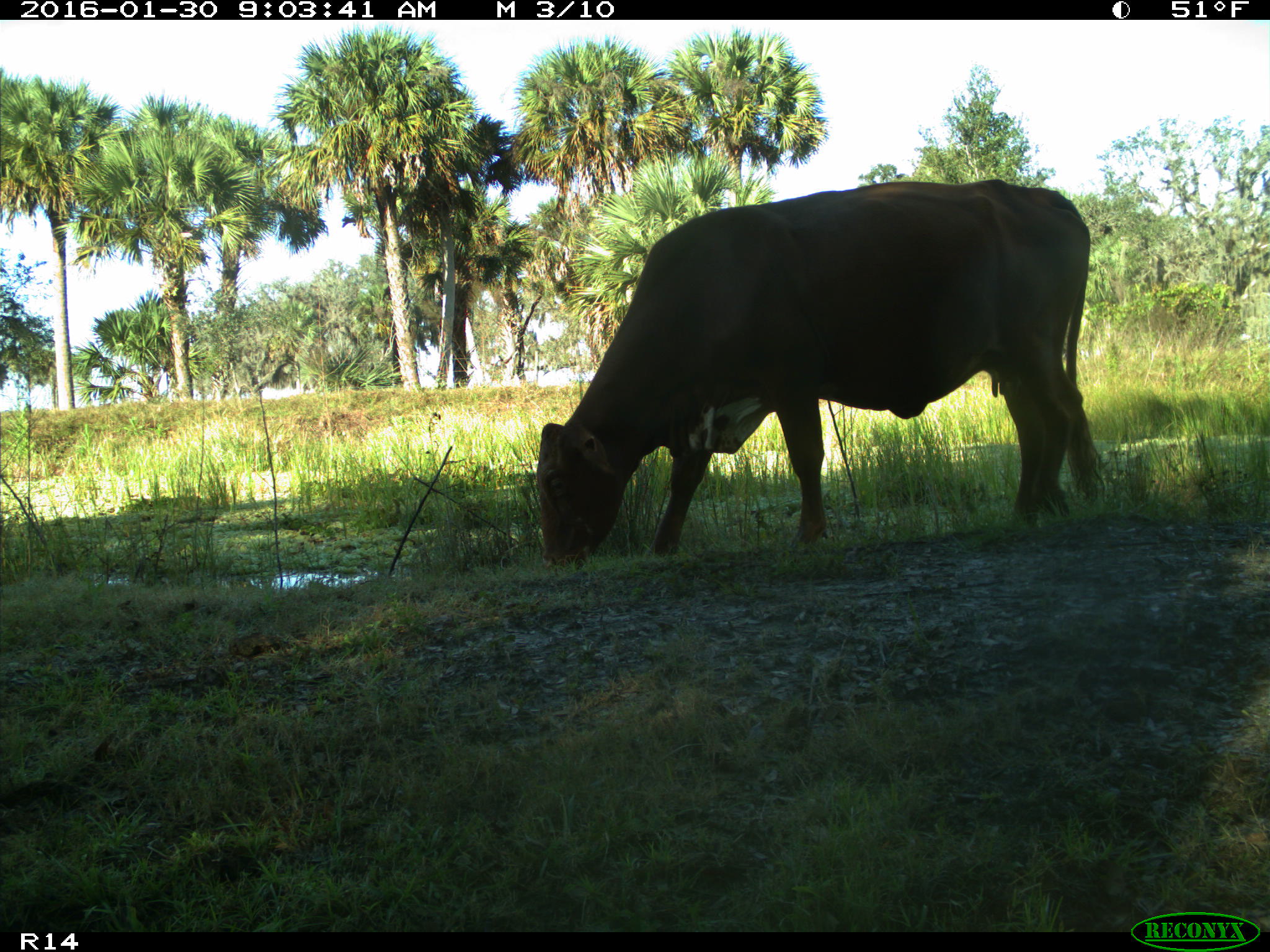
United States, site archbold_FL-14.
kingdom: Animalia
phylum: Chordata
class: Mammalia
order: Artiodactyla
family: Bovidae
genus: Bos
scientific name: Bos taurus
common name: domestic cow